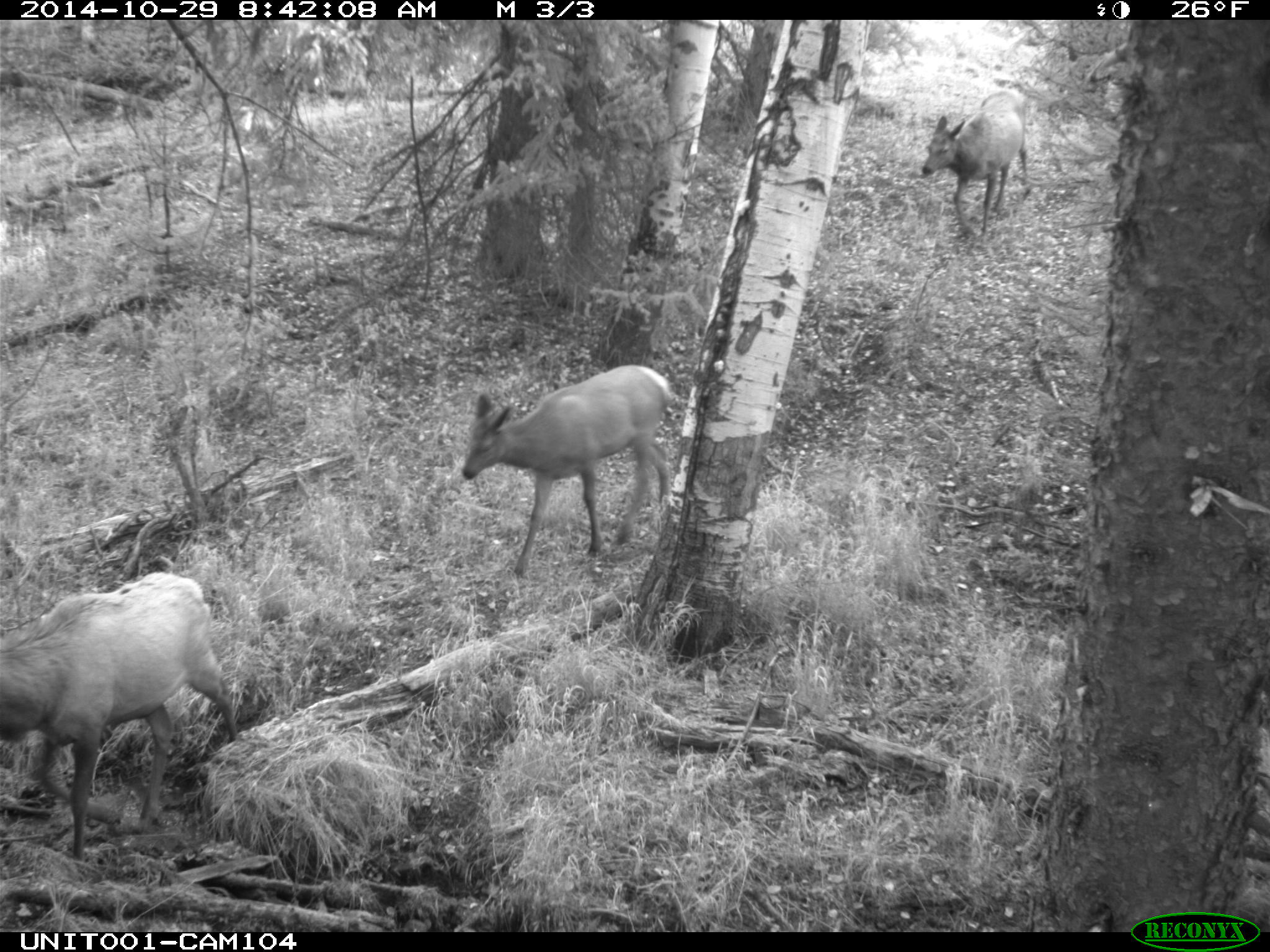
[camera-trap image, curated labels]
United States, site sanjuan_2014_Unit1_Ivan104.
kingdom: Animalia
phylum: Chordata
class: Mammalia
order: Artiodactyla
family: Cervidae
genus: Cervus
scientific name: Cervus elaphus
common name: red deer